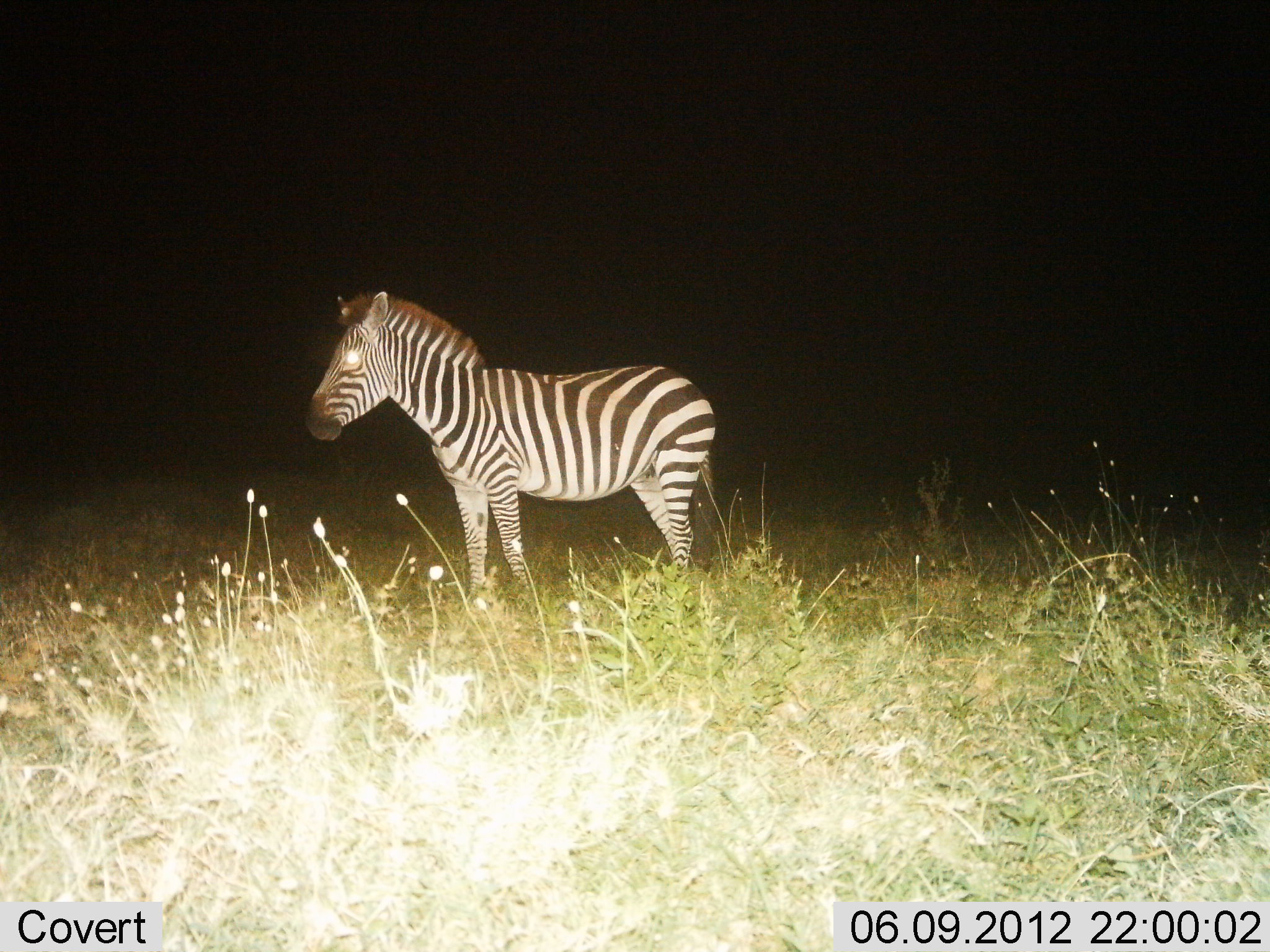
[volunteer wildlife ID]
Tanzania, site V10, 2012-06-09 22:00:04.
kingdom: Animalia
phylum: Chordata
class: Mammalia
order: Perissodactyla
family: Equidae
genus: Equus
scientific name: Equus quagga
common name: plains zebra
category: zebra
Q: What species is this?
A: Zebra (plains zebra) (Equus quagga).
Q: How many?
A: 1.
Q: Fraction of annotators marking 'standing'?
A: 100%.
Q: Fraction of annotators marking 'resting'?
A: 0%.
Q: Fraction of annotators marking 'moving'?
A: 0%.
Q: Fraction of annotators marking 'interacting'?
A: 0%.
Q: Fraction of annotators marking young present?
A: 0%.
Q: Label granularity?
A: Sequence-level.